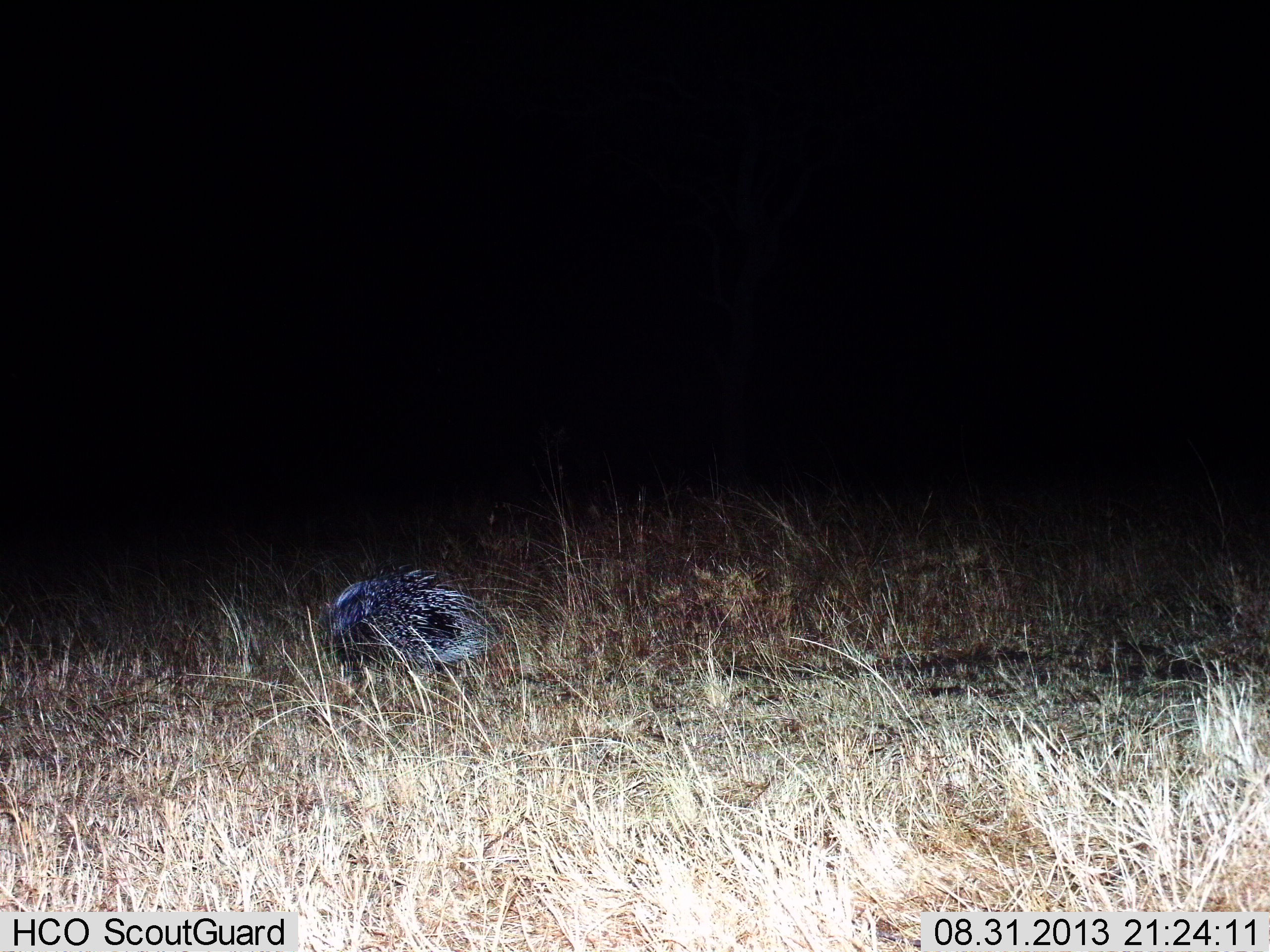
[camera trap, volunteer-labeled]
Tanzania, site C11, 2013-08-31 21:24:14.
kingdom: Animalia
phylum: Chordata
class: Mammalia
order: Rodentia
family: Hystricidae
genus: Hystrix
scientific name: Hystrix cristata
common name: crested porcupine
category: porcupine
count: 1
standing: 47%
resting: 11%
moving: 32%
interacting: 0%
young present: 0%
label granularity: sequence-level